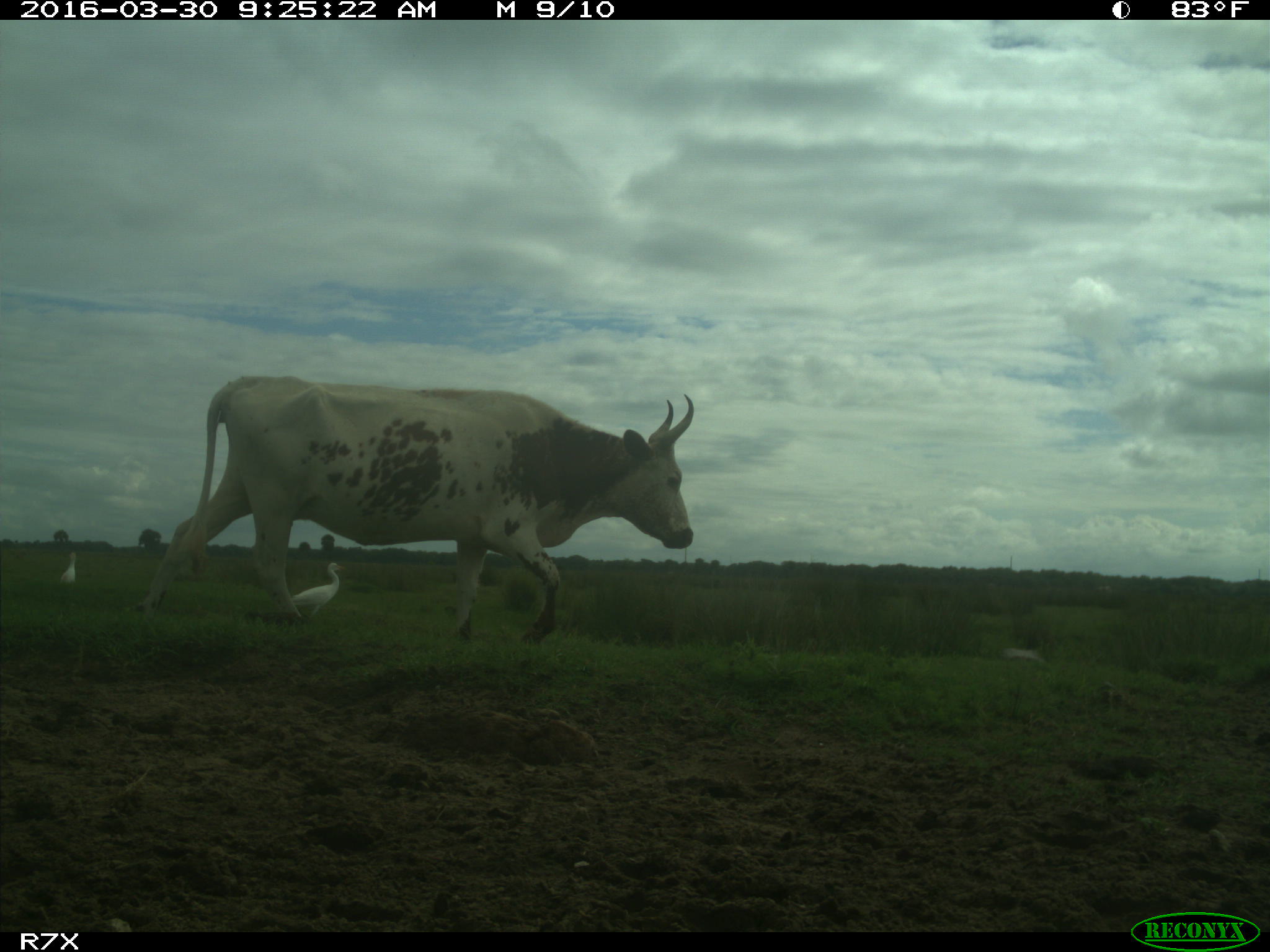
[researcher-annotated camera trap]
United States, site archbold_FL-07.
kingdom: Animalia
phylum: Chordata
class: Mammalia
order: Artiodactyla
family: Bovidae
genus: Bos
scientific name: Bos taurus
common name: domestic cow